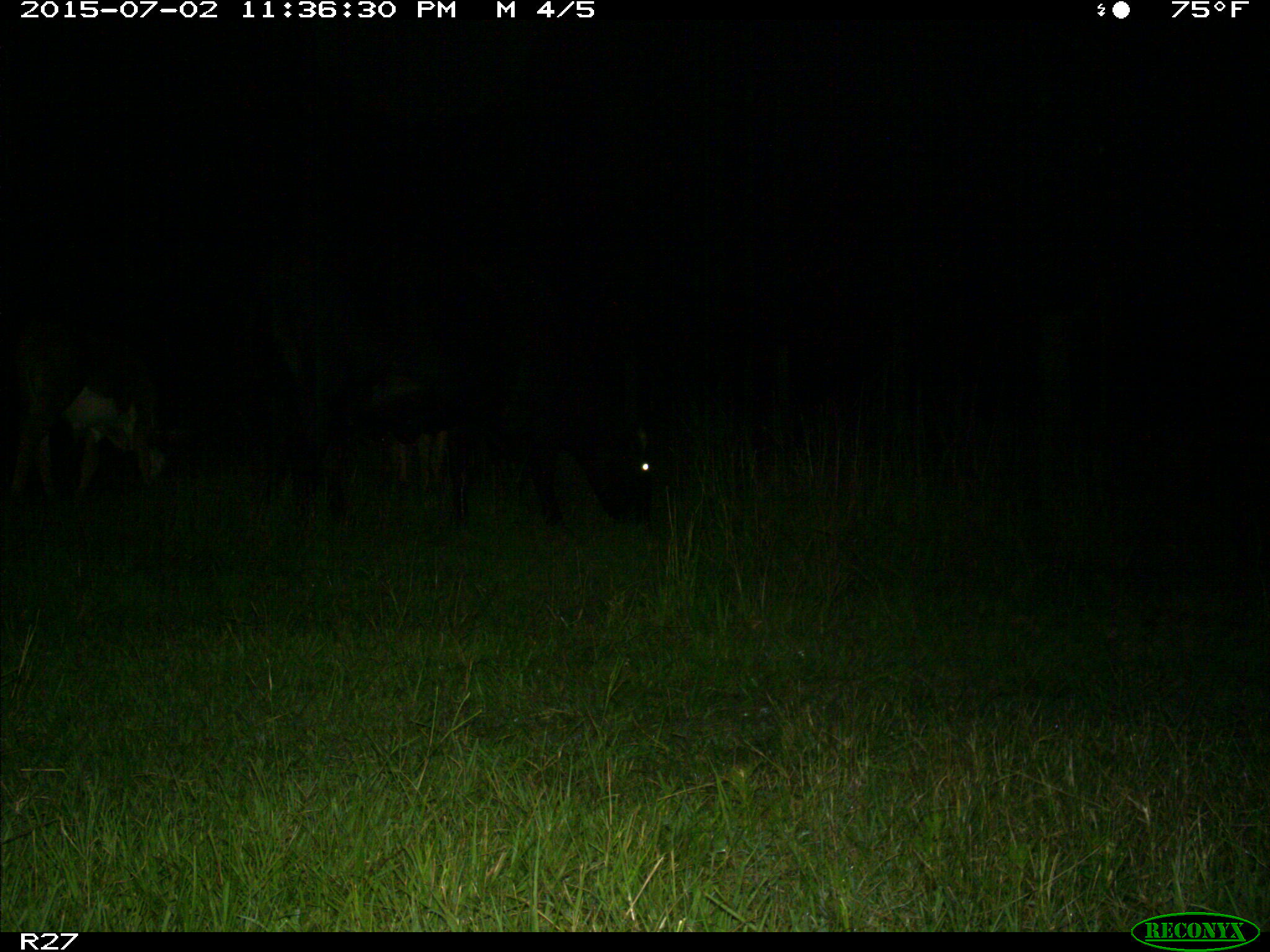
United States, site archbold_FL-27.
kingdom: Animalia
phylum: Chordata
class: Mammalia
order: Artiodactyla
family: Bovidae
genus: Bos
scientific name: Bos taurus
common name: domestic cow